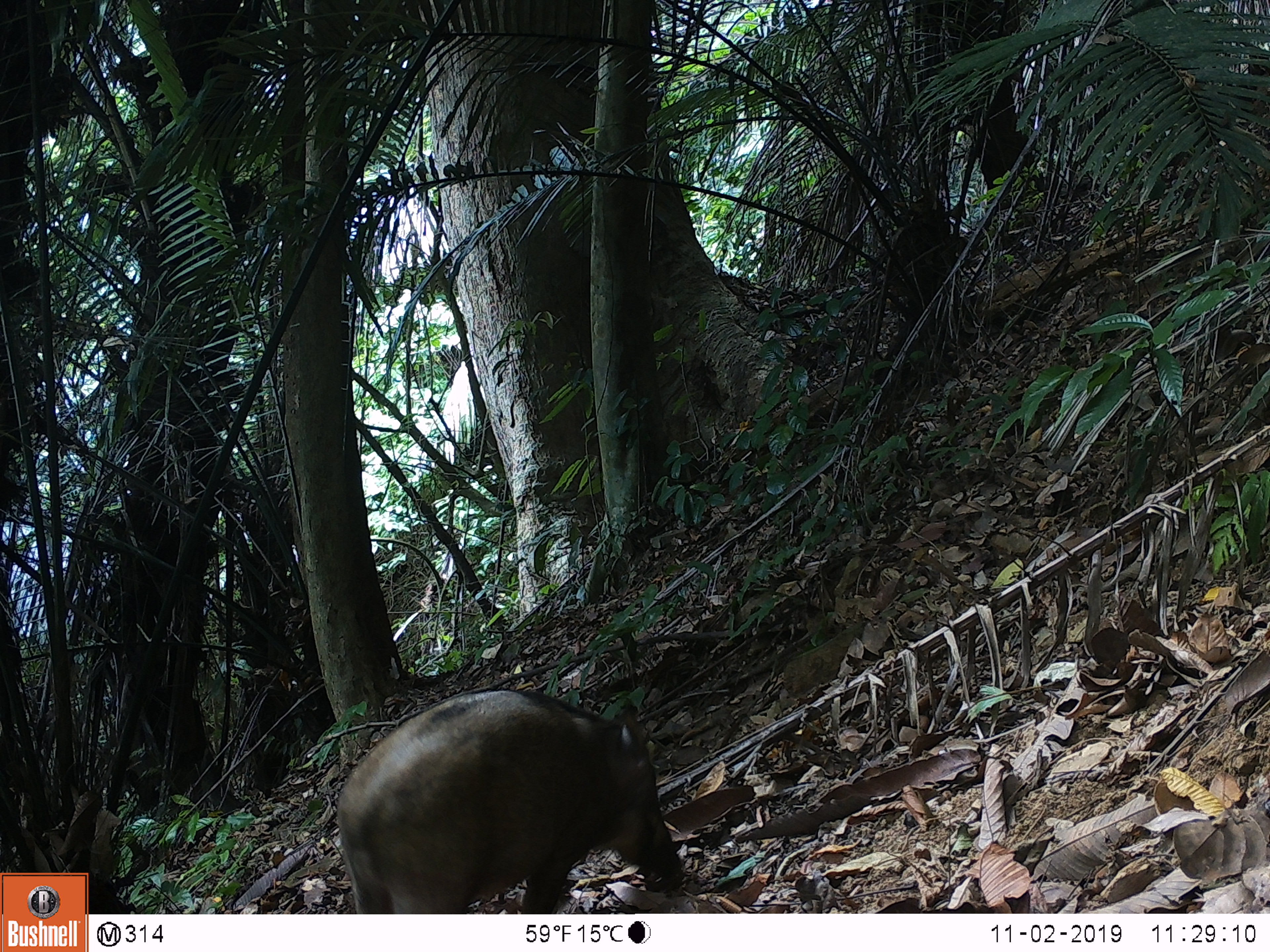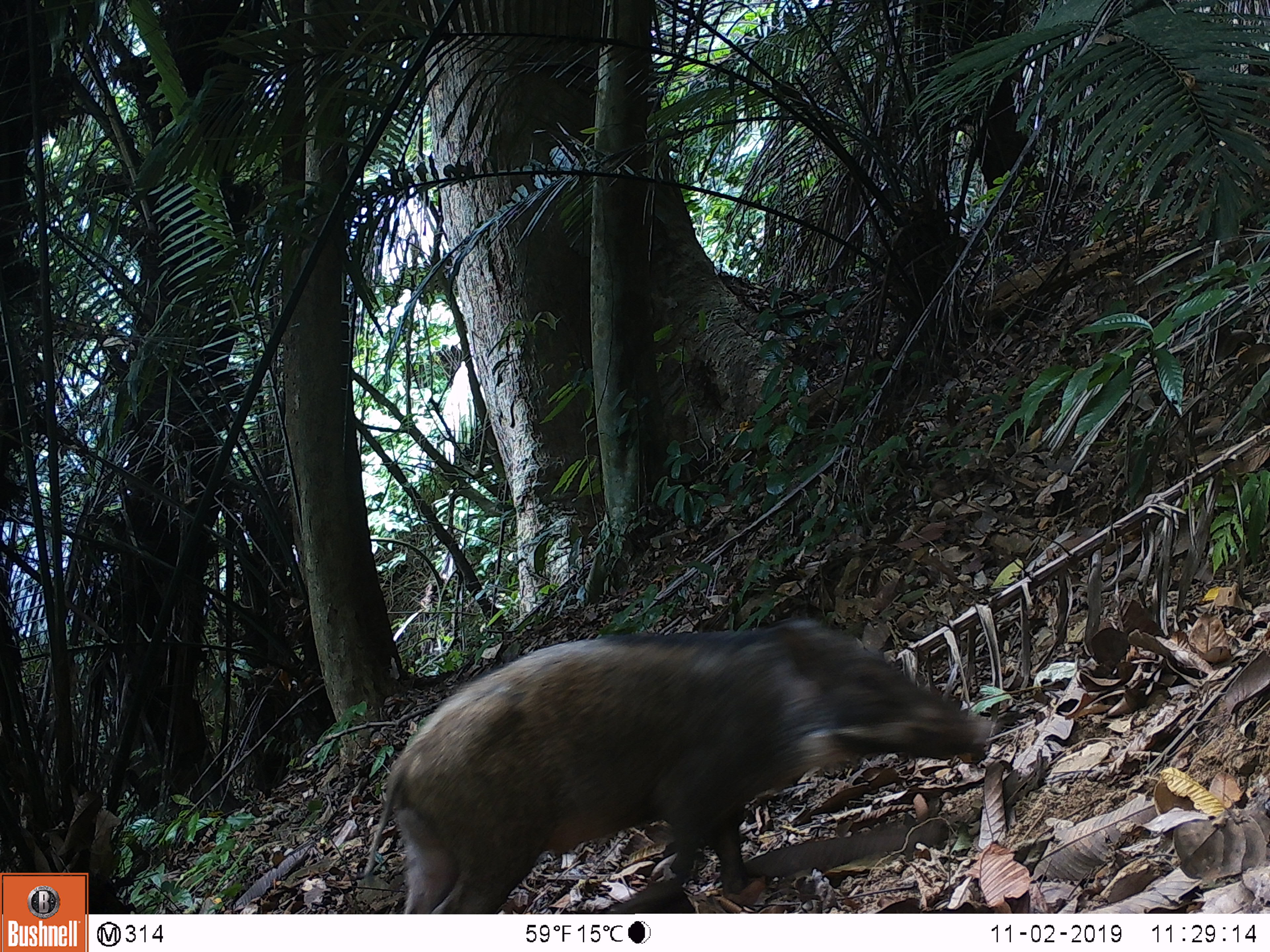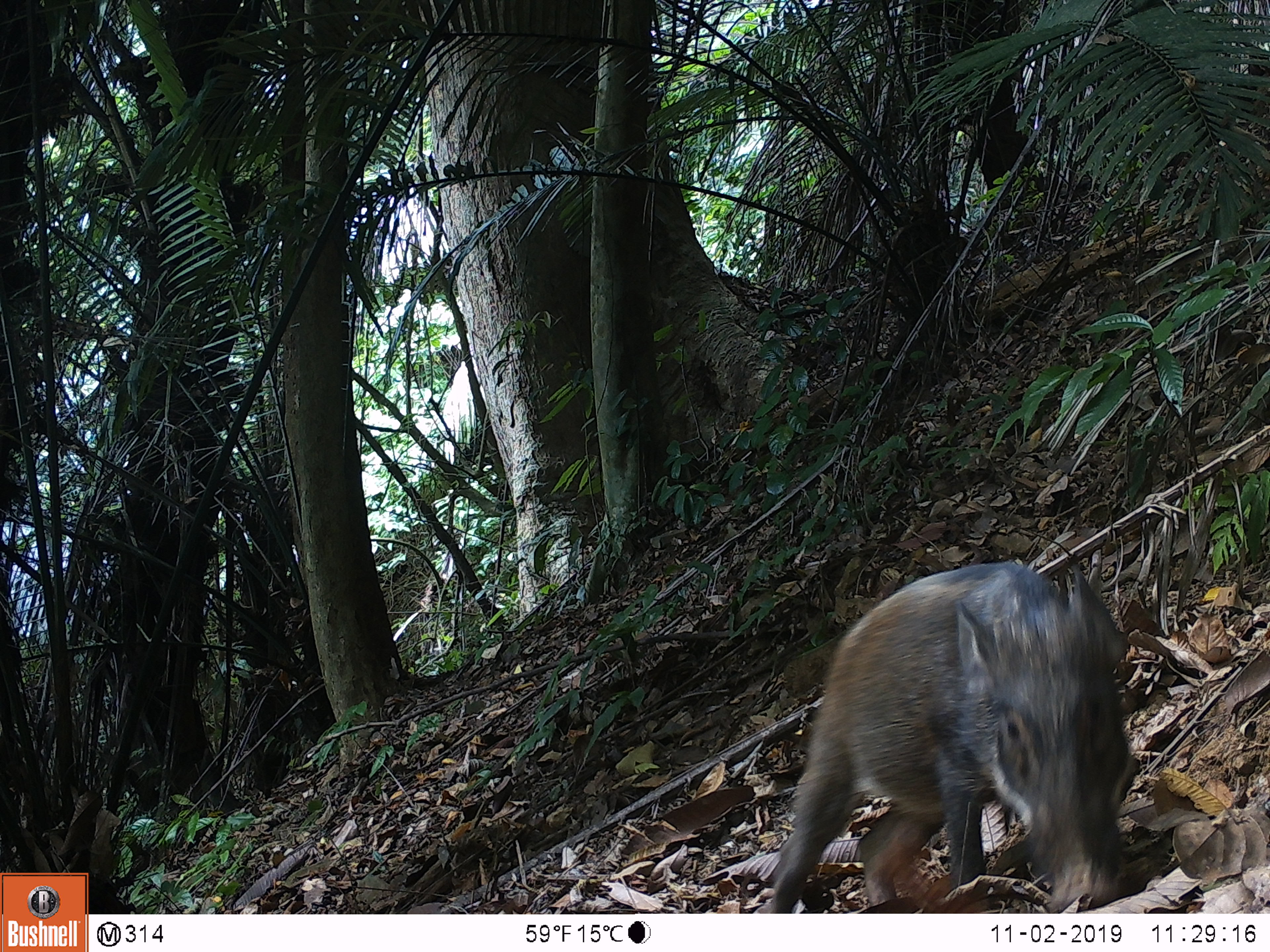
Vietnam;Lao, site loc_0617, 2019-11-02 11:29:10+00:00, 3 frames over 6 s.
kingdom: Animalia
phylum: Chordata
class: Mammalia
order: Artiodactyla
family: Suidae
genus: Sus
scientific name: Sus scrofa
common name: eurasian wild pig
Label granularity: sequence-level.